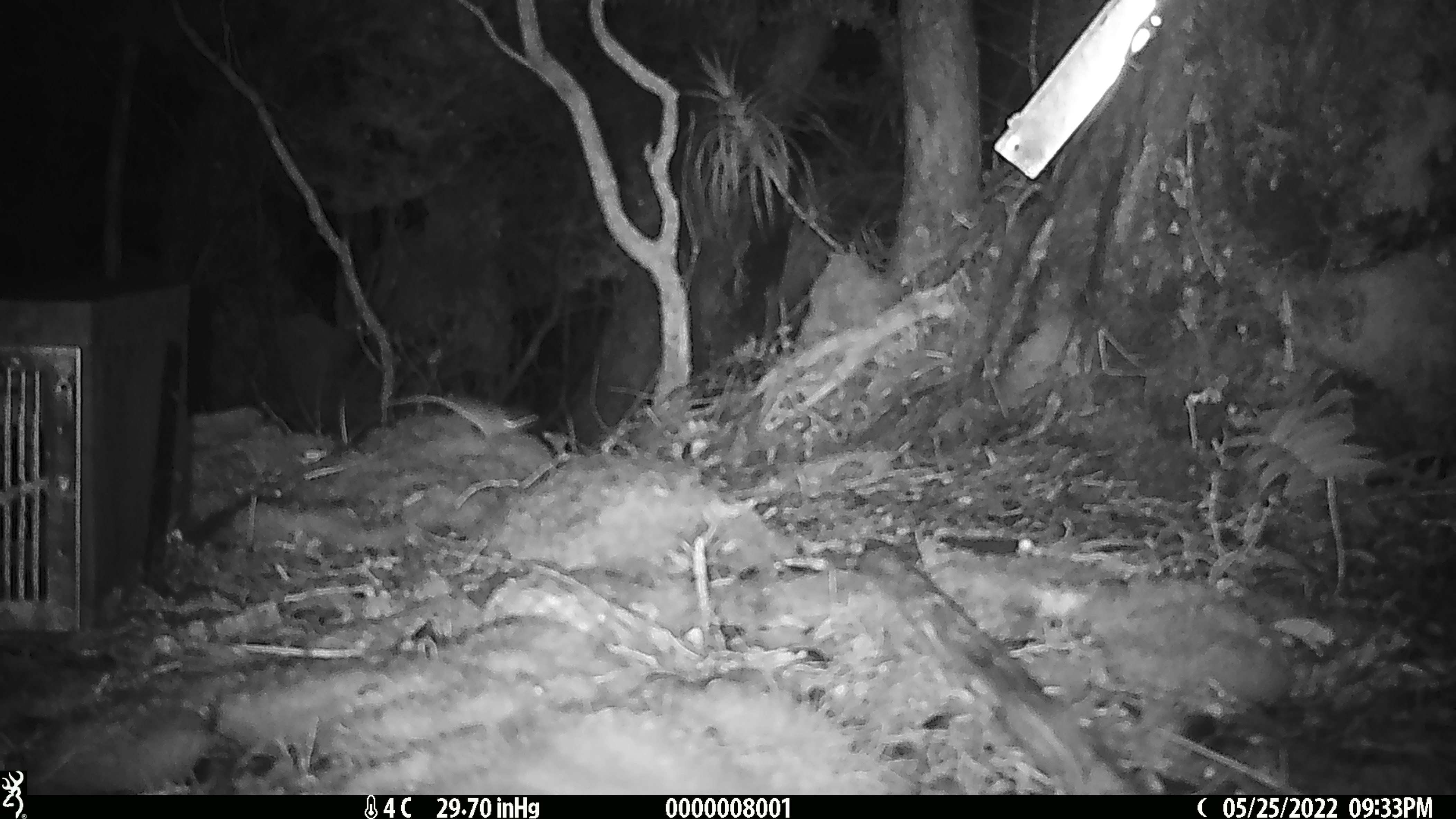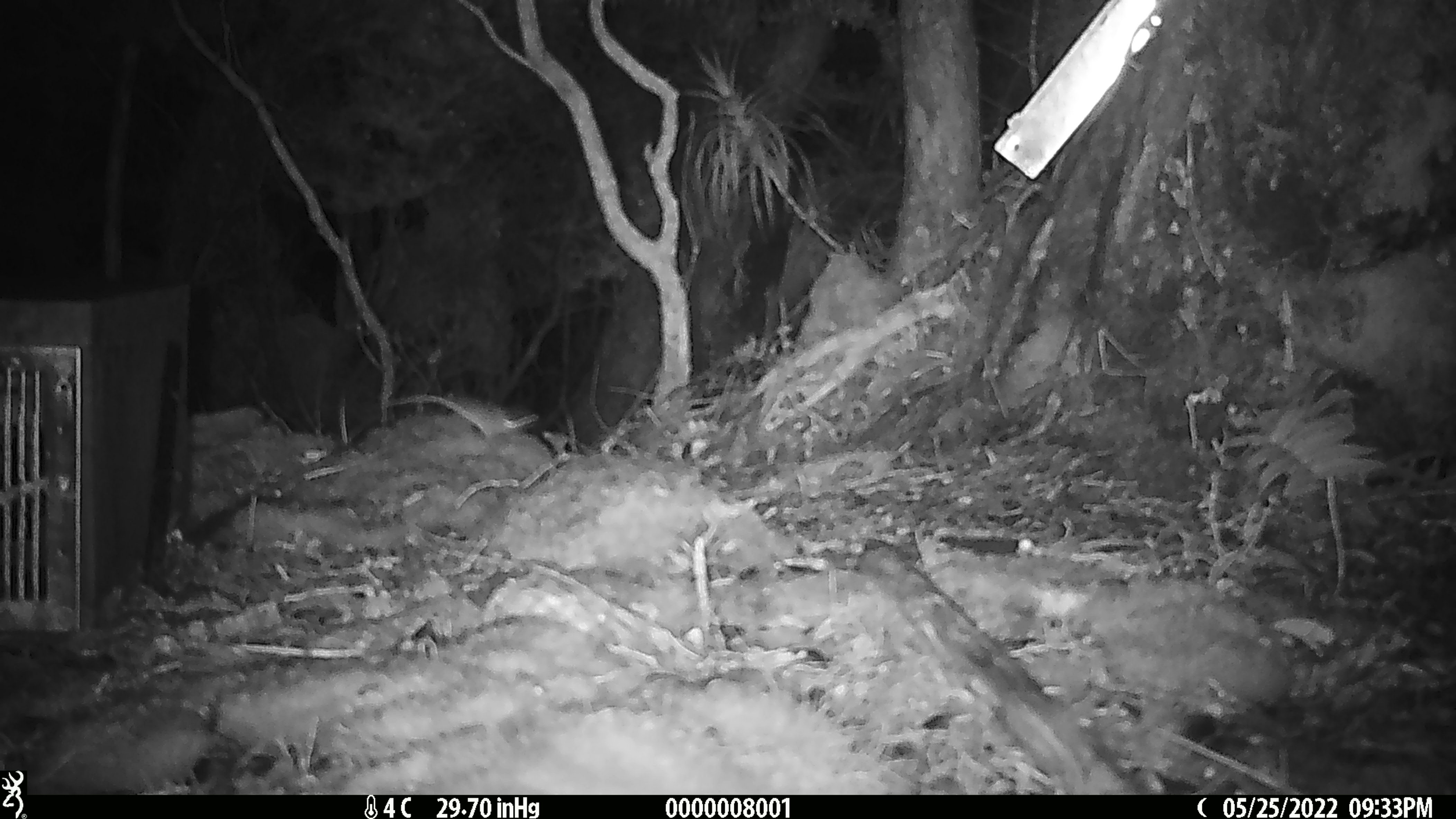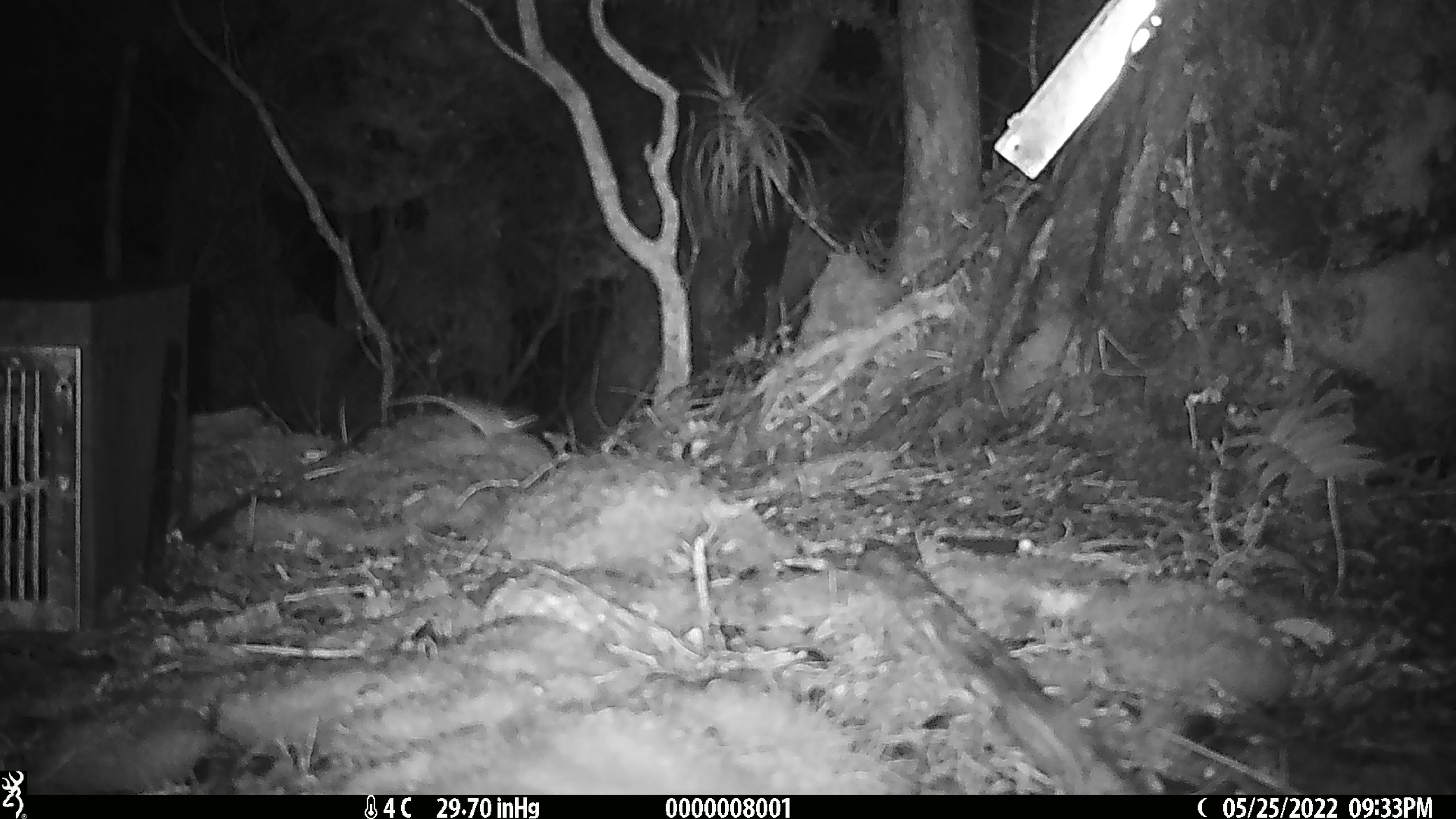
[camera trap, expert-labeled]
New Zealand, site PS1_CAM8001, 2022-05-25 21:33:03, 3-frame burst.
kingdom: Animalia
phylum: Chordata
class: Mammalia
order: Rodentia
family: Muridae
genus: Mus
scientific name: Mus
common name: mouse